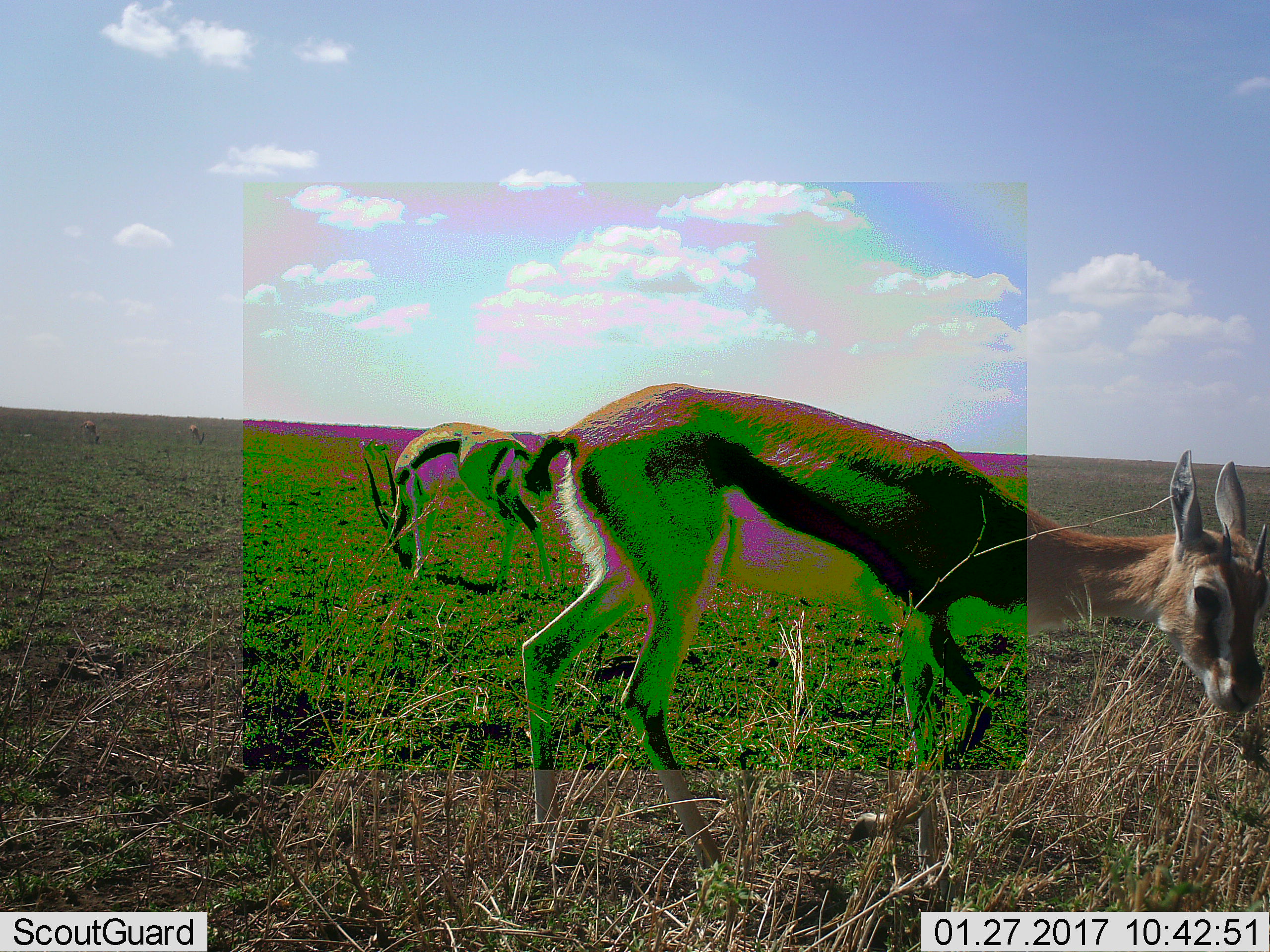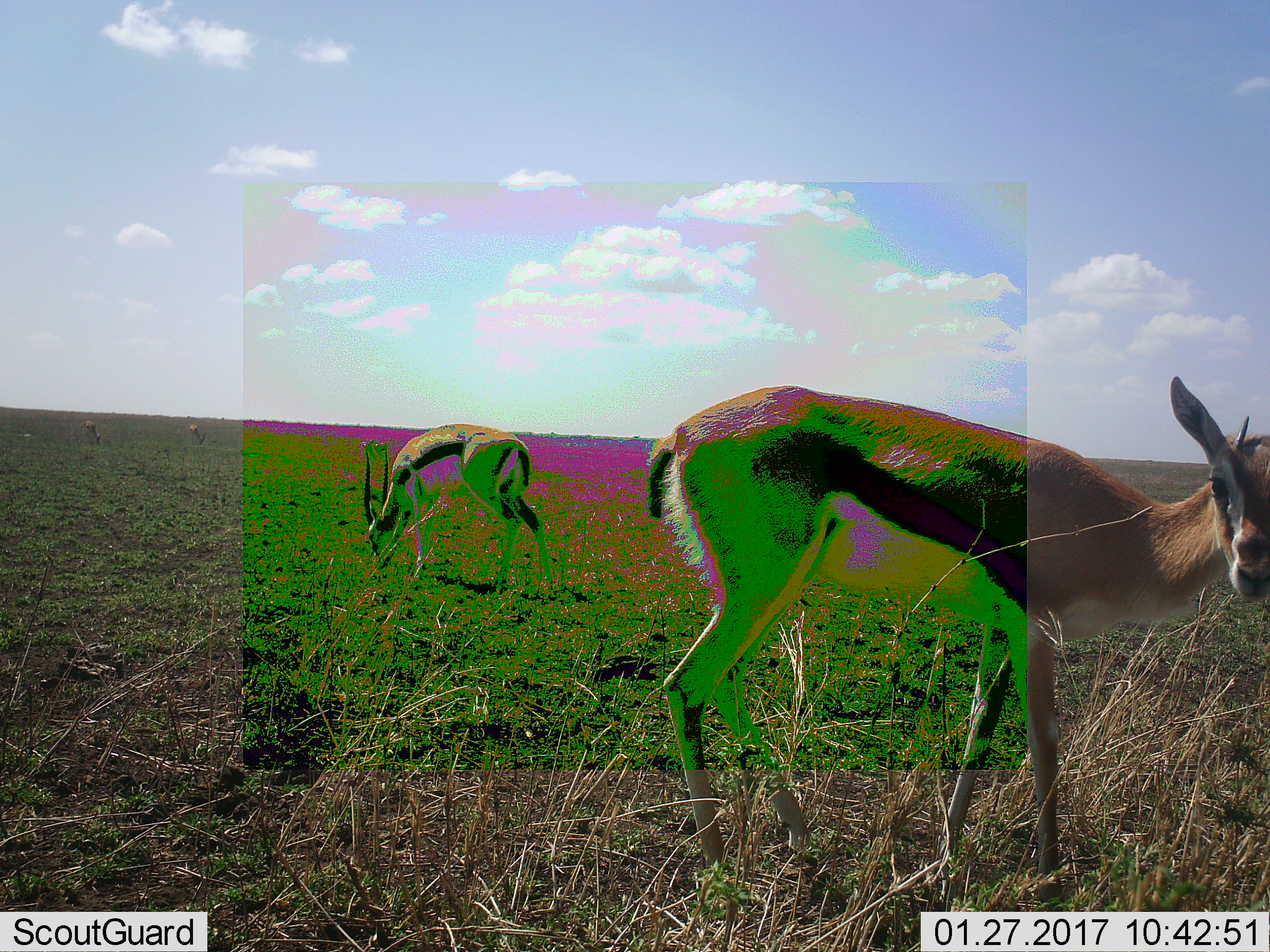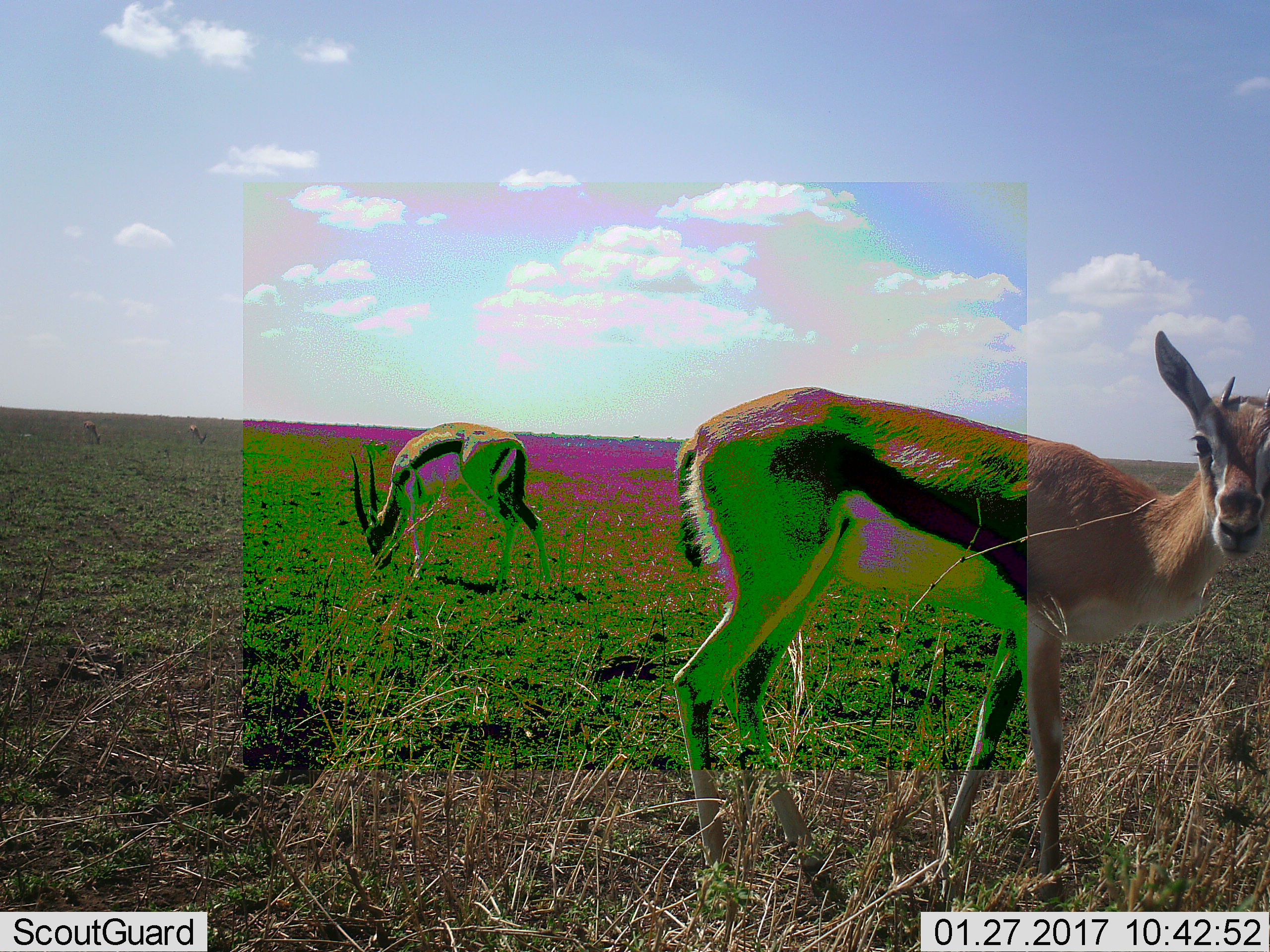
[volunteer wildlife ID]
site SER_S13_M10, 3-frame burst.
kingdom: Animalia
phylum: Chordata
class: Mammalia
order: Artiodactyla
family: Bovidae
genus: Eudorcas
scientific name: Eudorcas thomsonii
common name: thomson's gazelle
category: gazellethomsons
Gazellethomsons (thomson's gazelle) (Eudorcas thomsonii), count 2. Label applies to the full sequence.